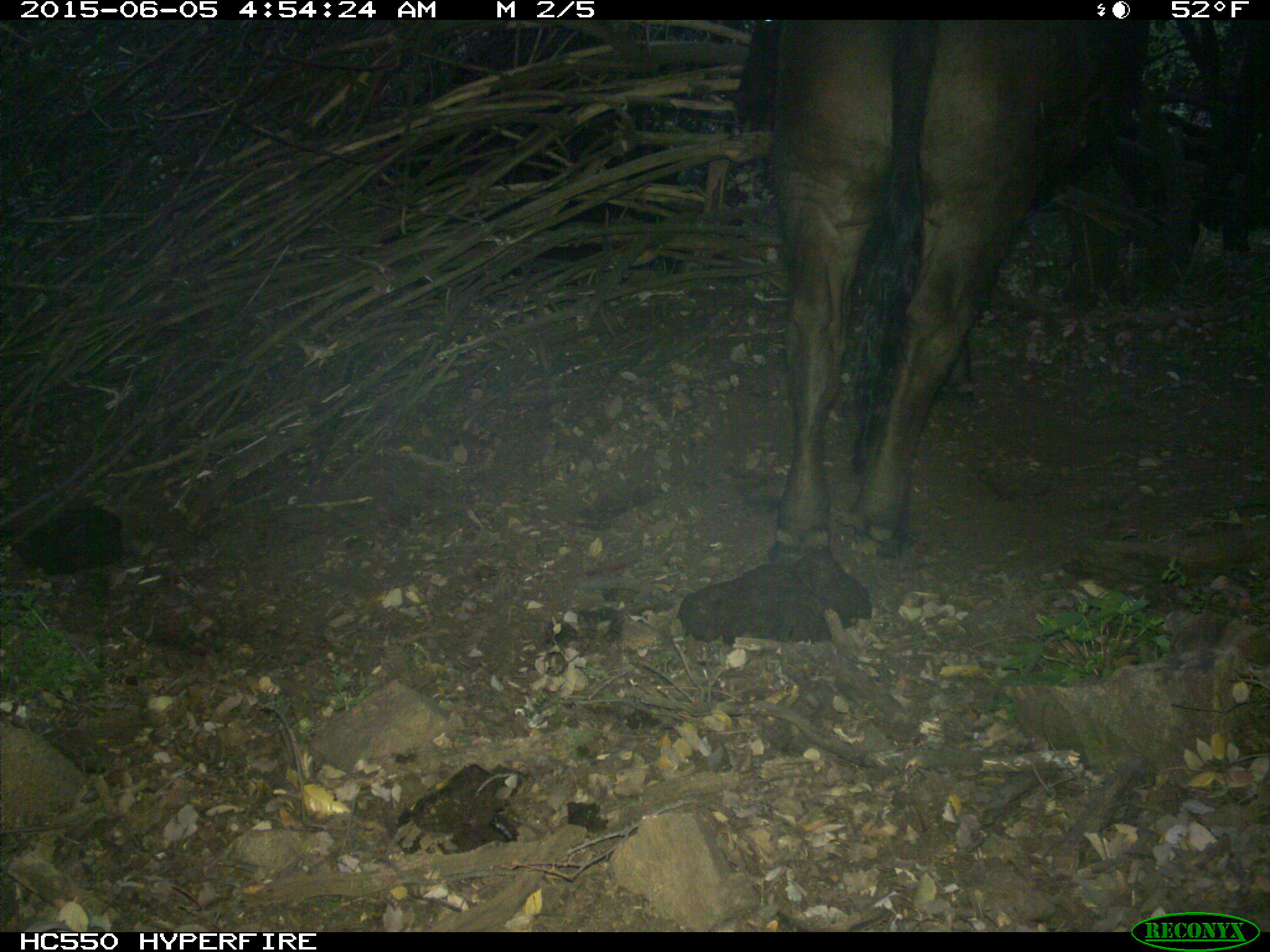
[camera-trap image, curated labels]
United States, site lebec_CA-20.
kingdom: Animalia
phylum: Chordata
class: Mammalia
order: Artiodactyla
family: Bovidae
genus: Bos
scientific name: Bos taurus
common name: domestic cow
Bos taurus (domestic cow).